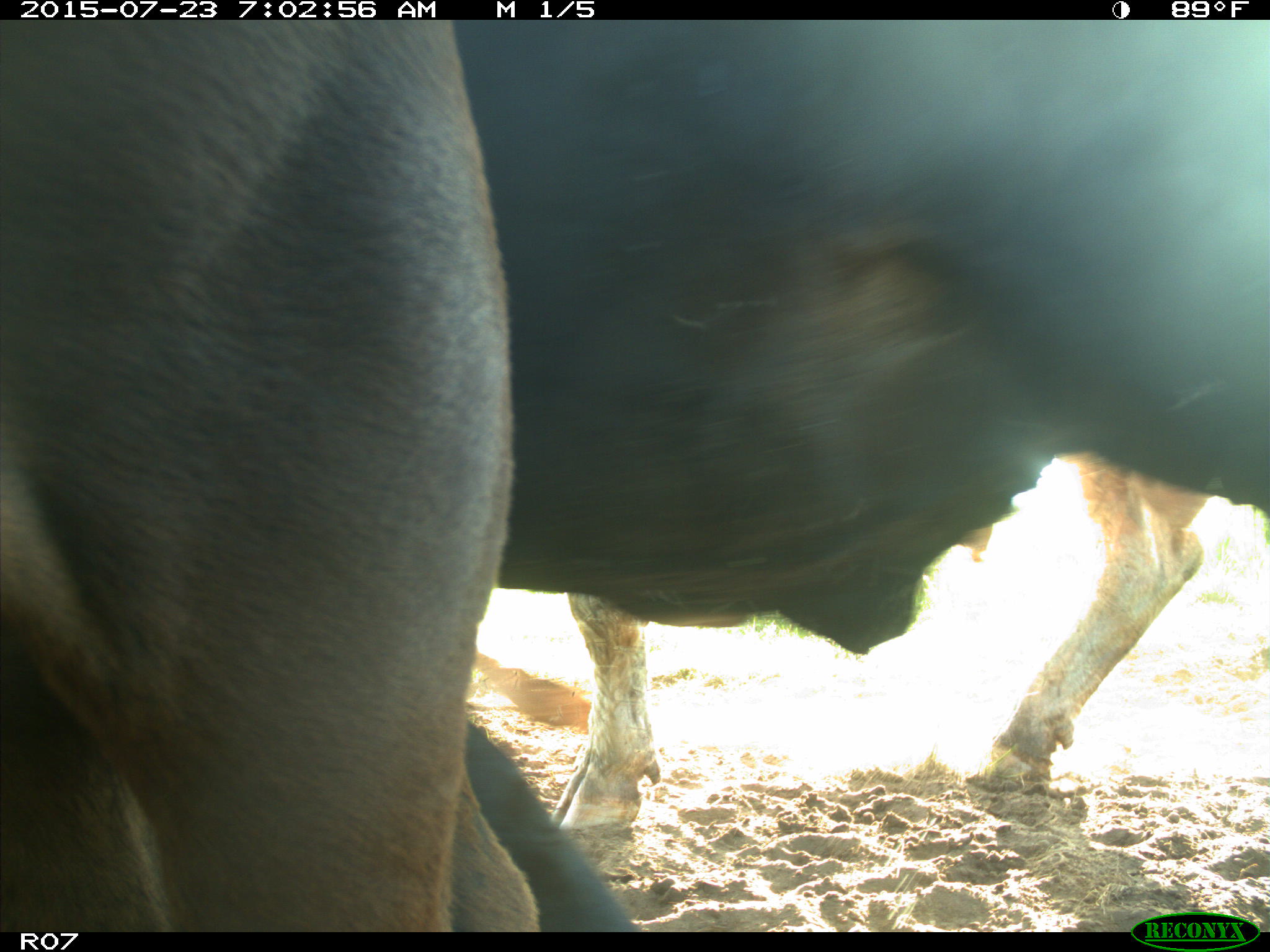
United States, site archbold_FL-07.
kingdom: Animalia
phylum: Chordata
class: Mammalia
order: Artiodactyla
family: Bovidae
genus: Bos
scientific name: Bos taurus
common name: domestic cow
Bos taurus (domestic cow).